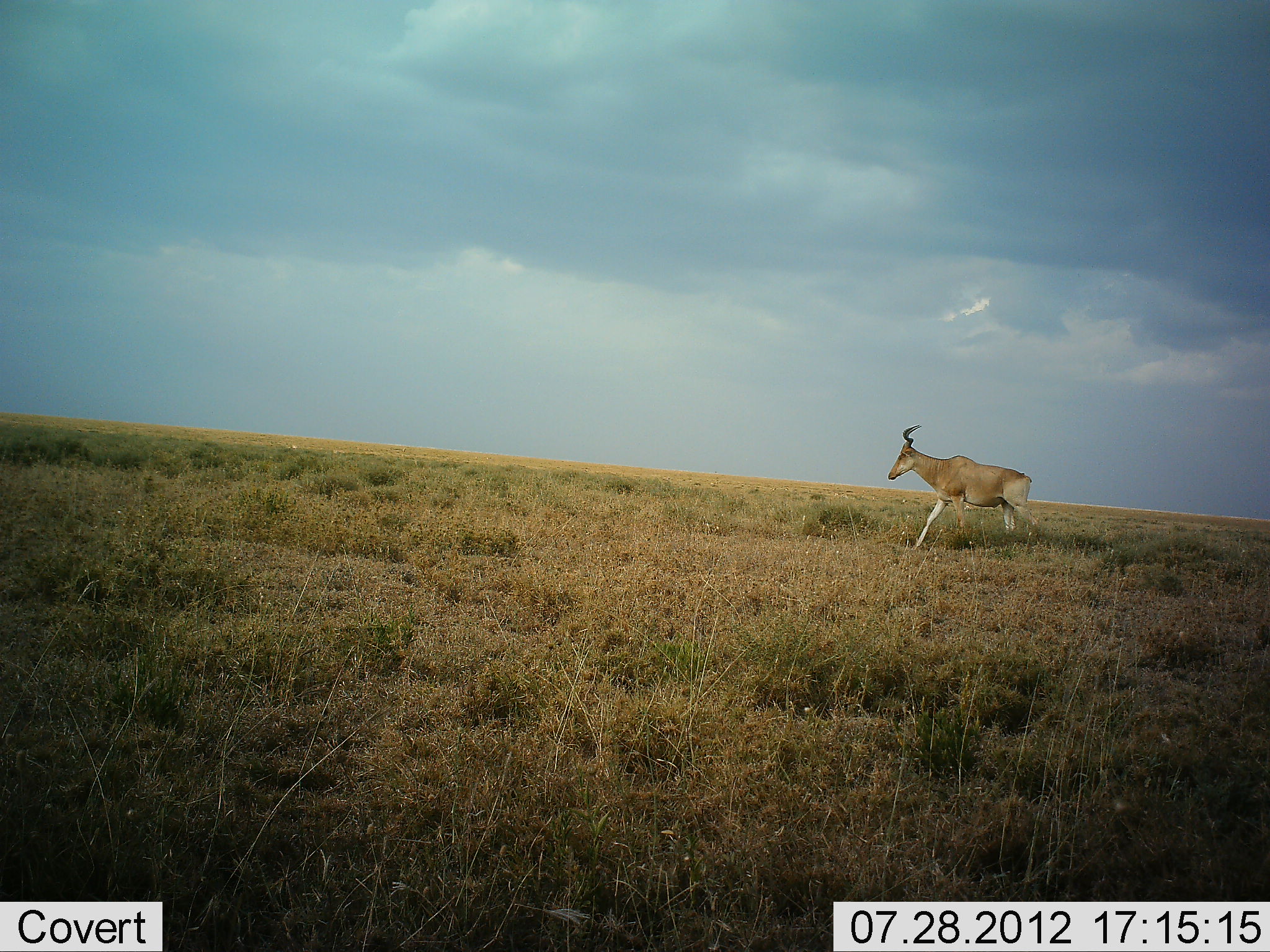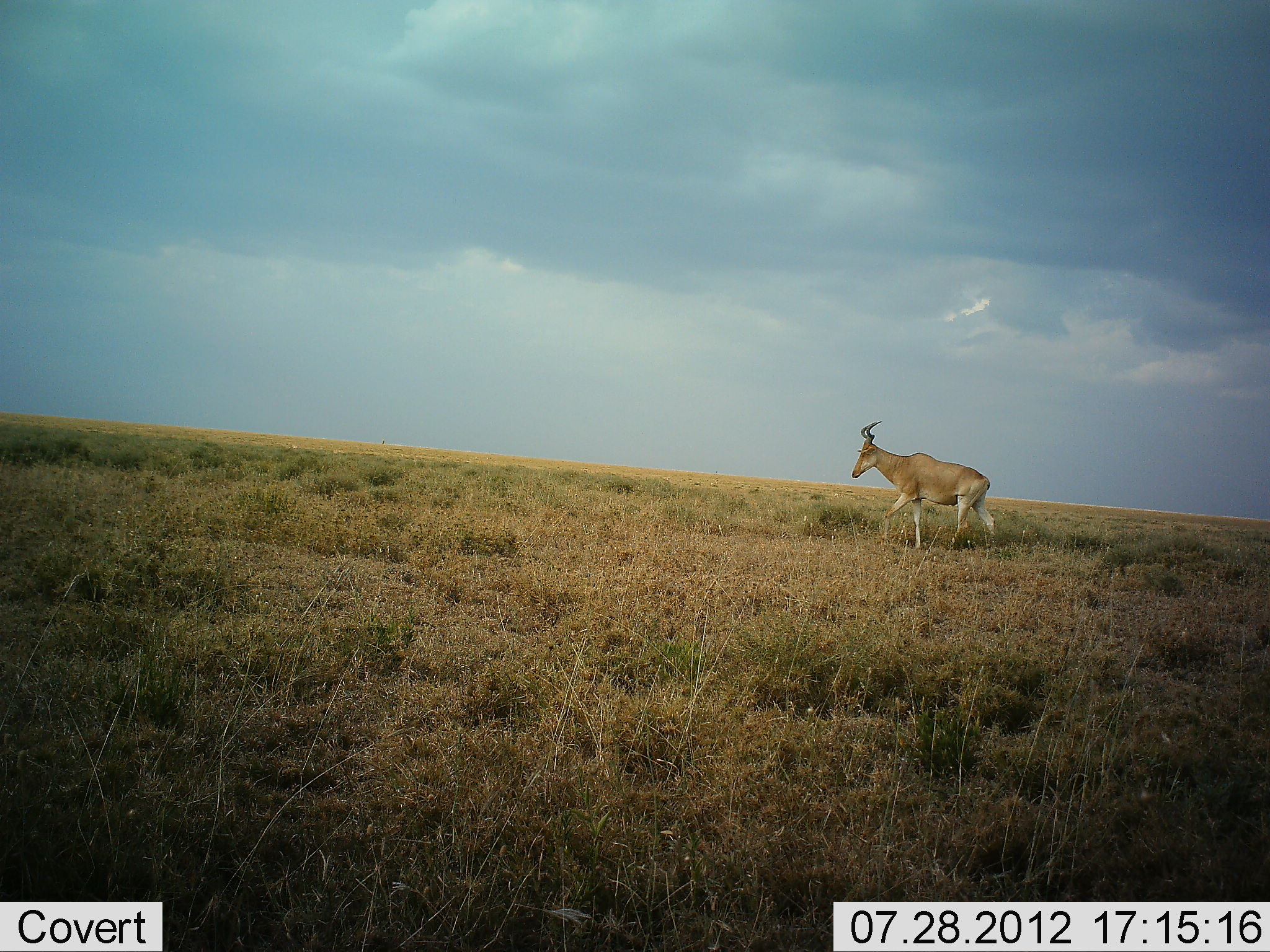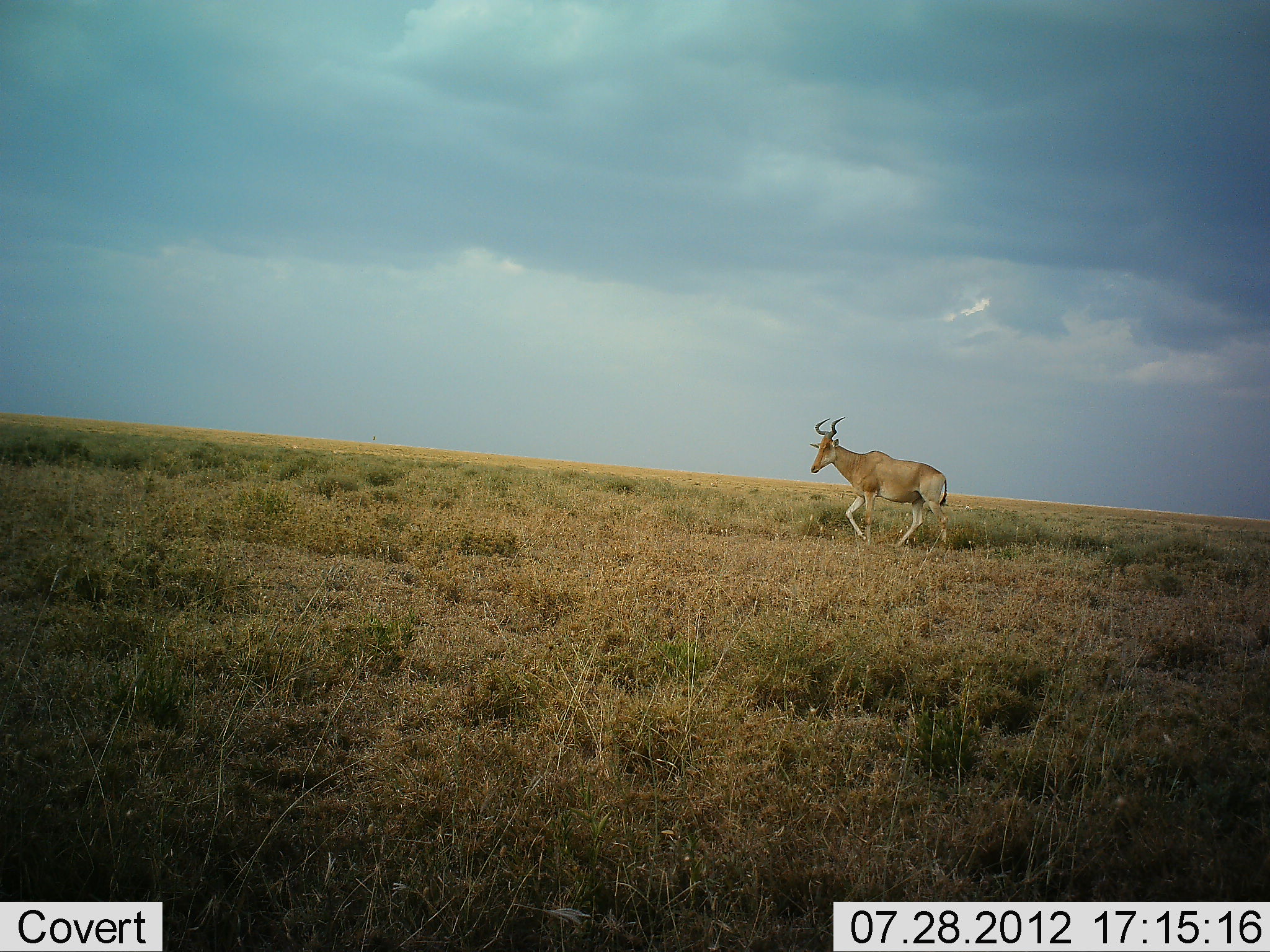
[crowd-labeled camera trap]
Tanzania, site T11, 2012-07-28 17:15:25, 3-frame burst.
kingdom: Animalia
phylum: Chordata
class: Mammalia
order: Artiodactyla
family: Bovidae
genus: Alcelaphus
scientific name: Alcelaphus buselaphus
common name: hartebeest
Hartebeest (Alcelaphus buselaphus), count 1. Behavior (volunteer vote fractions): standing 0%, resting 0%, moving 100%, interacting 0%. Young present (vote fraction): 0%. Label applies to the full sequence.